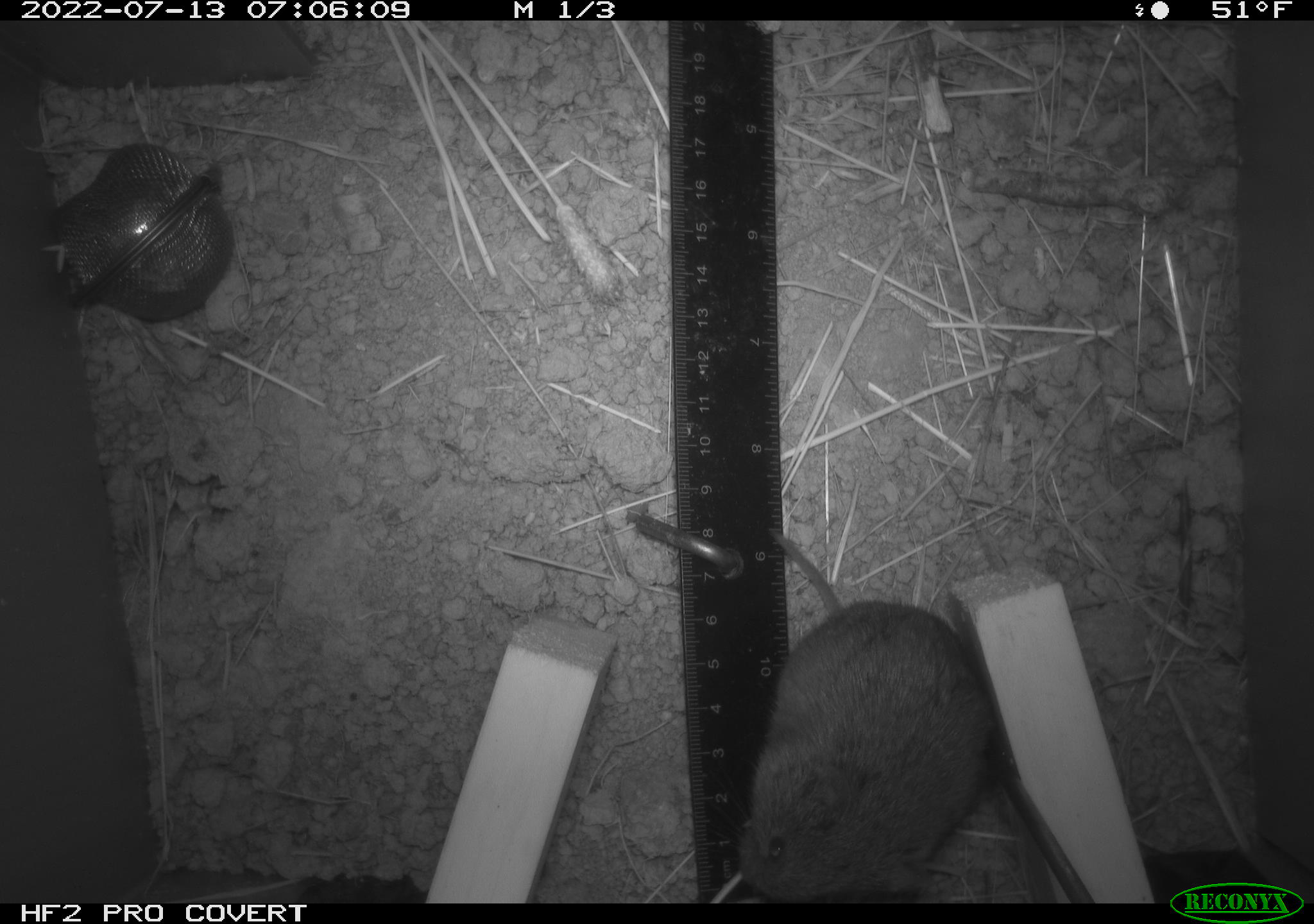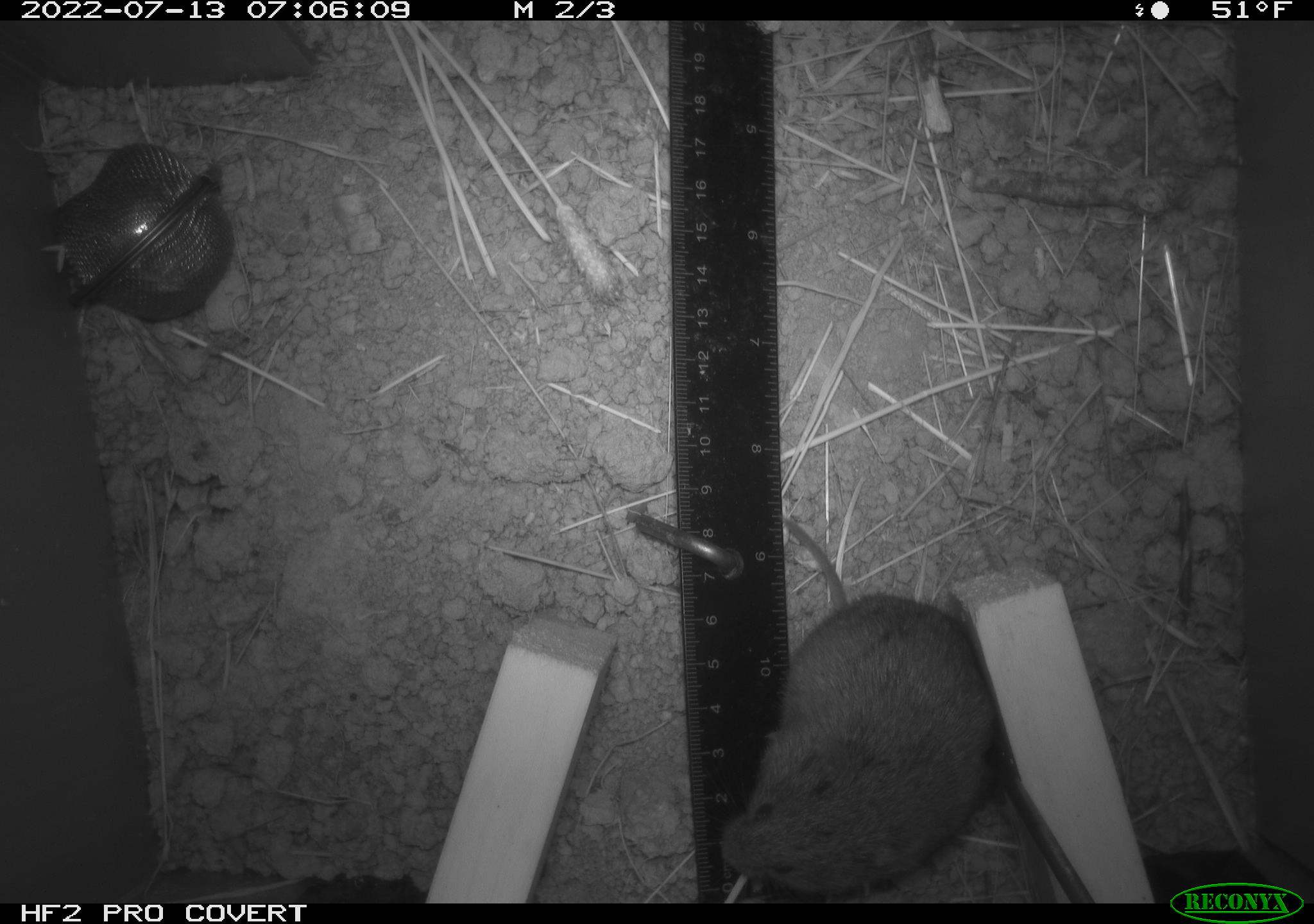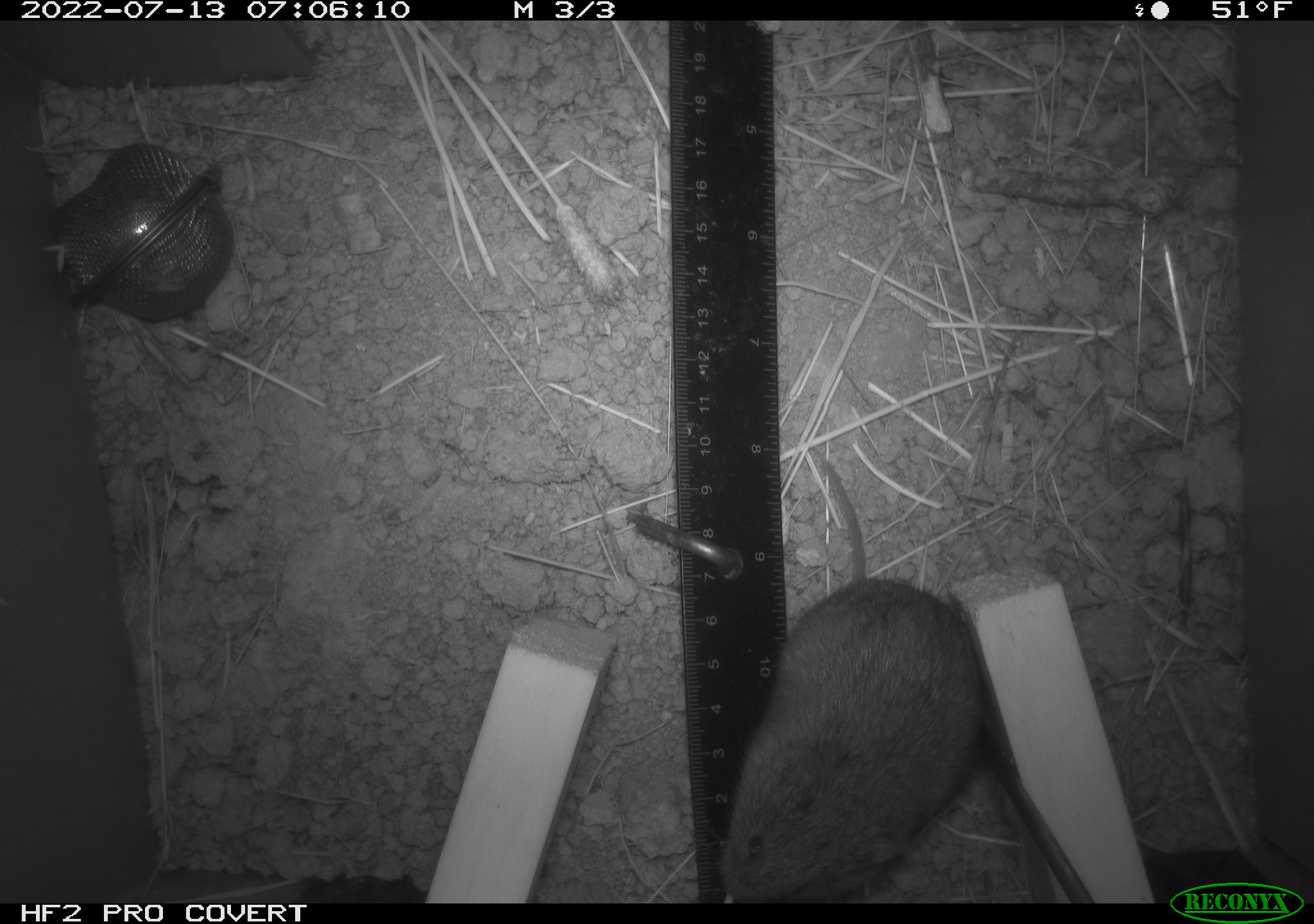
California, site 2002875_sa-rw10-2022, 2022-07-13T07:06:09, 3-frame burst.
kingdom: Animalia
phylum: Chordata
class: Mammalia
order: Rodentia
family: Cricetidae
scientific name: Arvicolinae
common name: voles, lemmings, and muskrats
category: arvicolinae subfamily